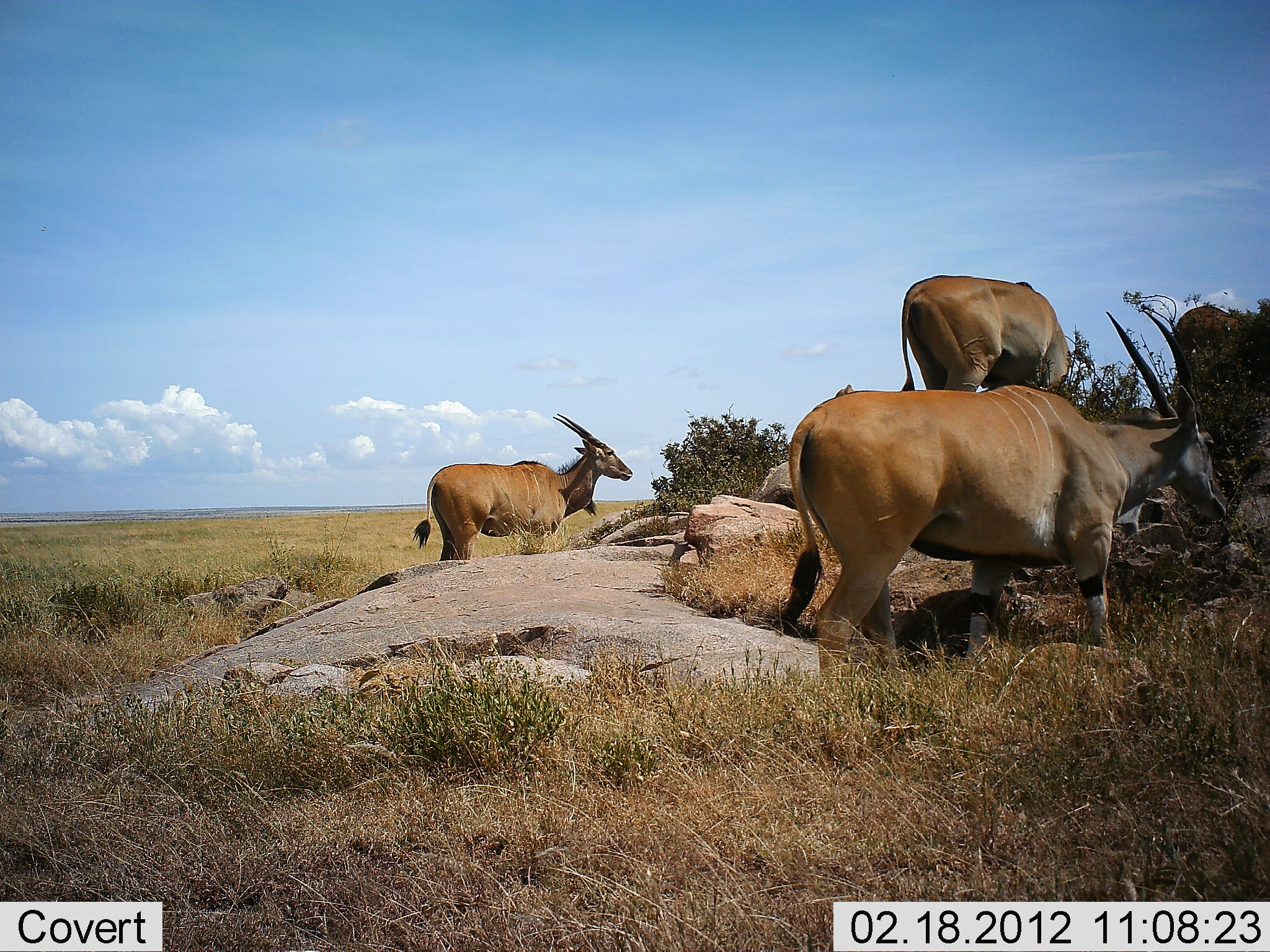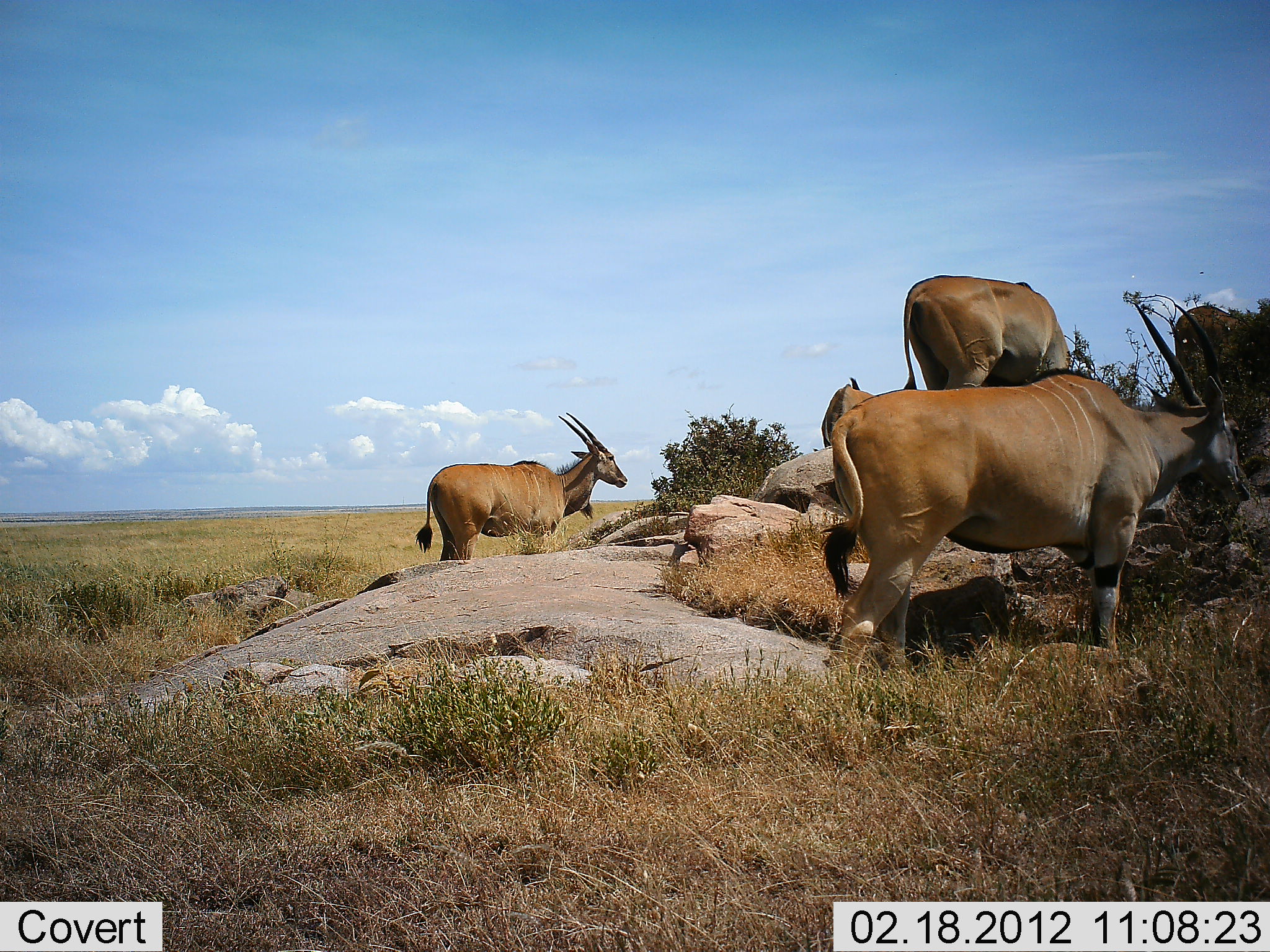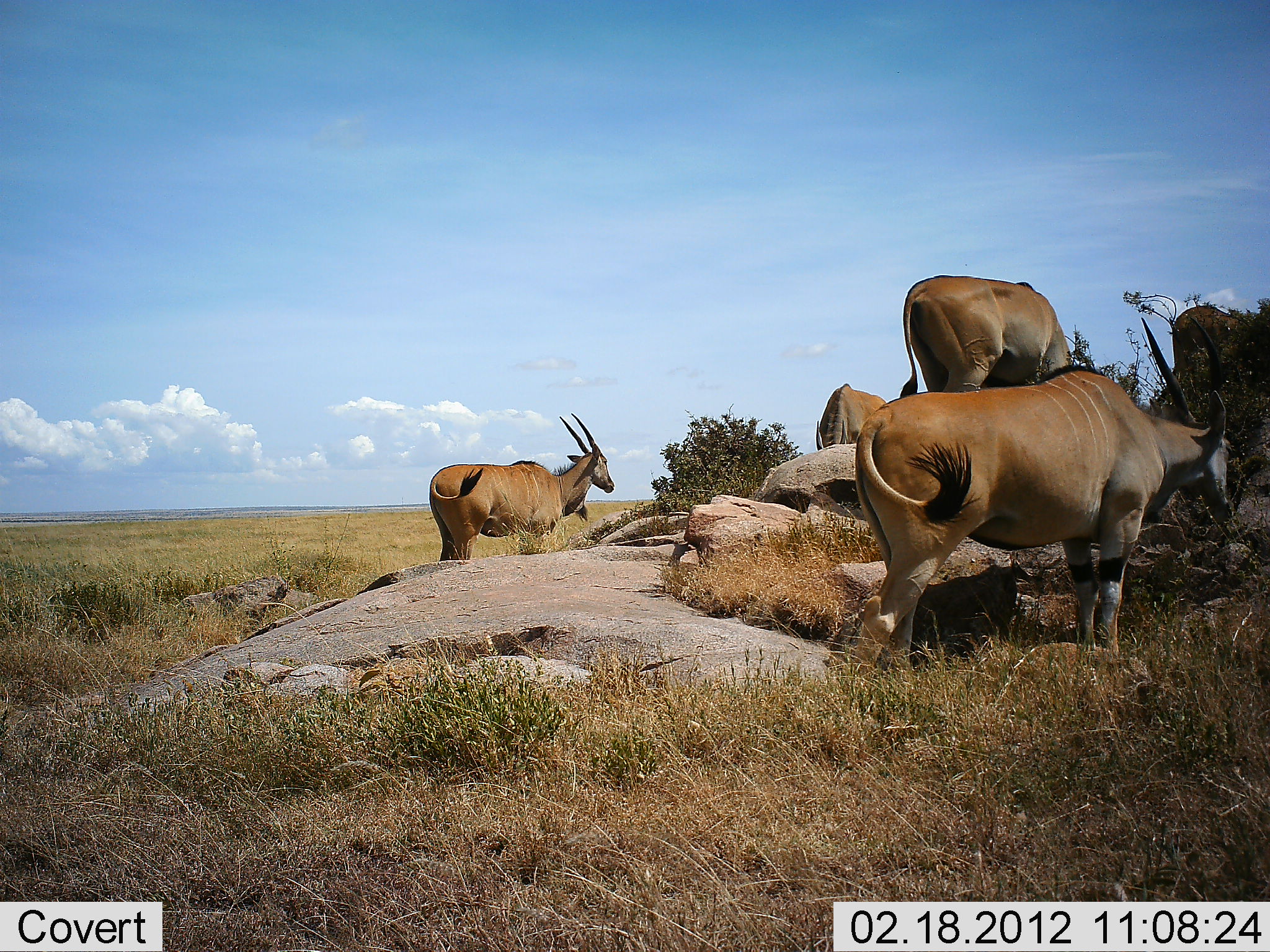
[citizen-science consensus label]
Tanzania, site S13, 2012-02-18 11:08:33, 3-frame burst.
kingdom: Animalia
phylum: Chordata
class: Mammalia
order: Artiodactyla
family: Bovidae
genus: Tragelaphus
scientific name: Tragelaphus oryx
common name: eland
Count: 4.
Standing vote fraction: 83%.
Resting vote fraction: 8%.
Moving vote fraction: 17%.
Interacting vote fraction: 8%.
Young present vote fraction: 0%.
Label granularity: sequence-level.